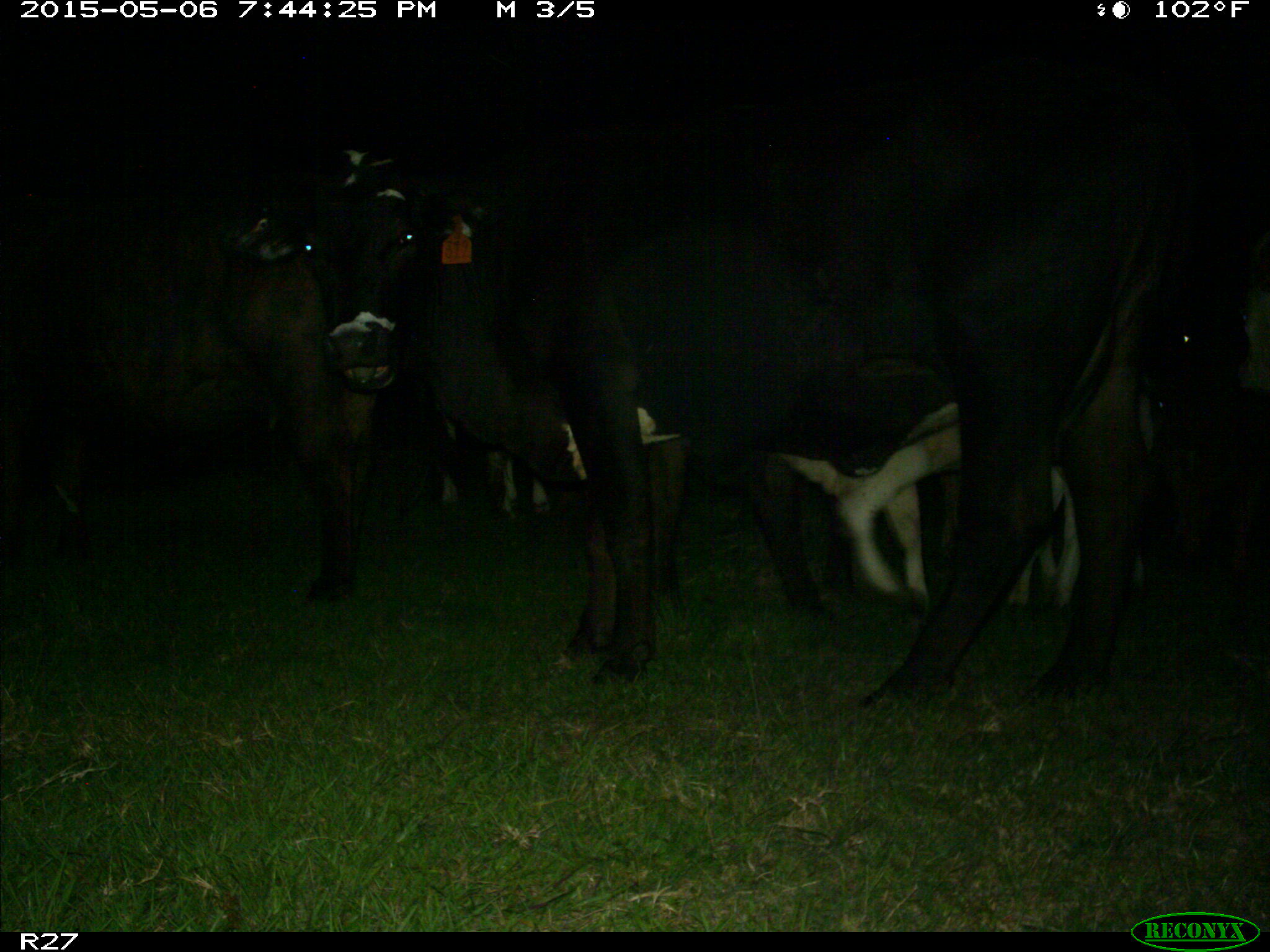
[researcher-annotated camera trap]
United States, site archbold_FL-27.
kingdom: Animalia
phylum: Chordata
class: Mammalia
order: Artiodactyla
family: Bovidae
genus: Bos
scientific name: Bos taurus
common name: domestic cow